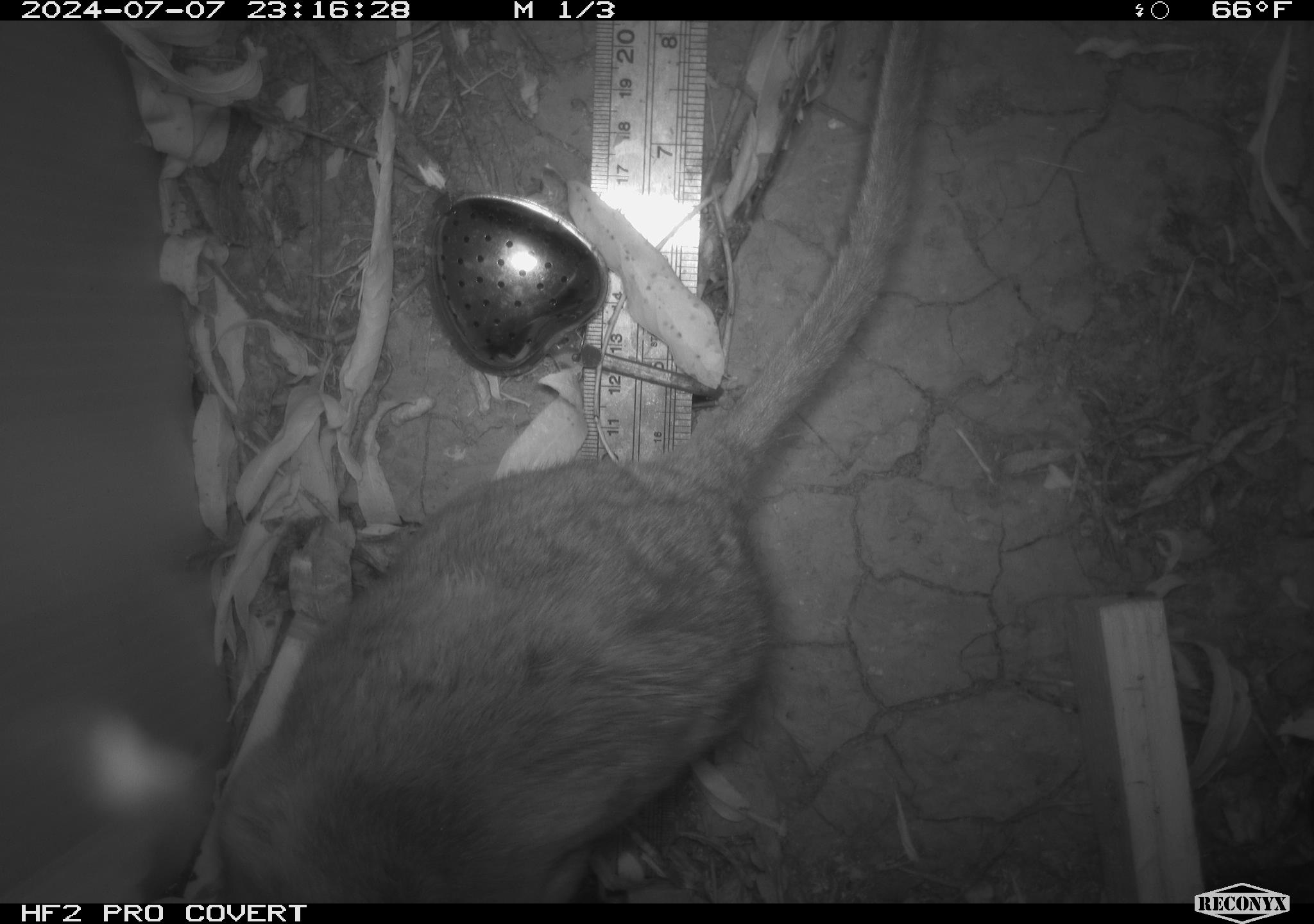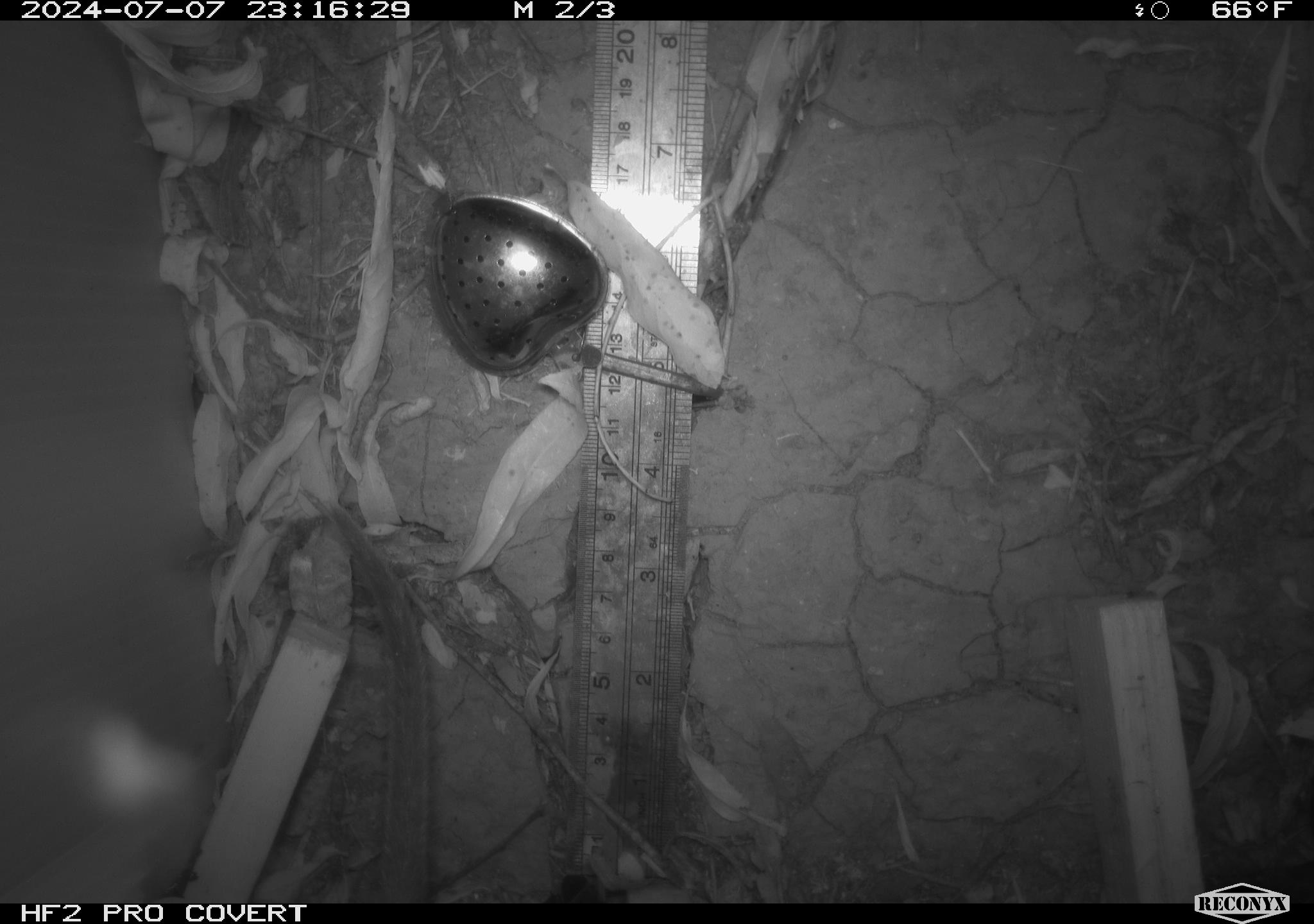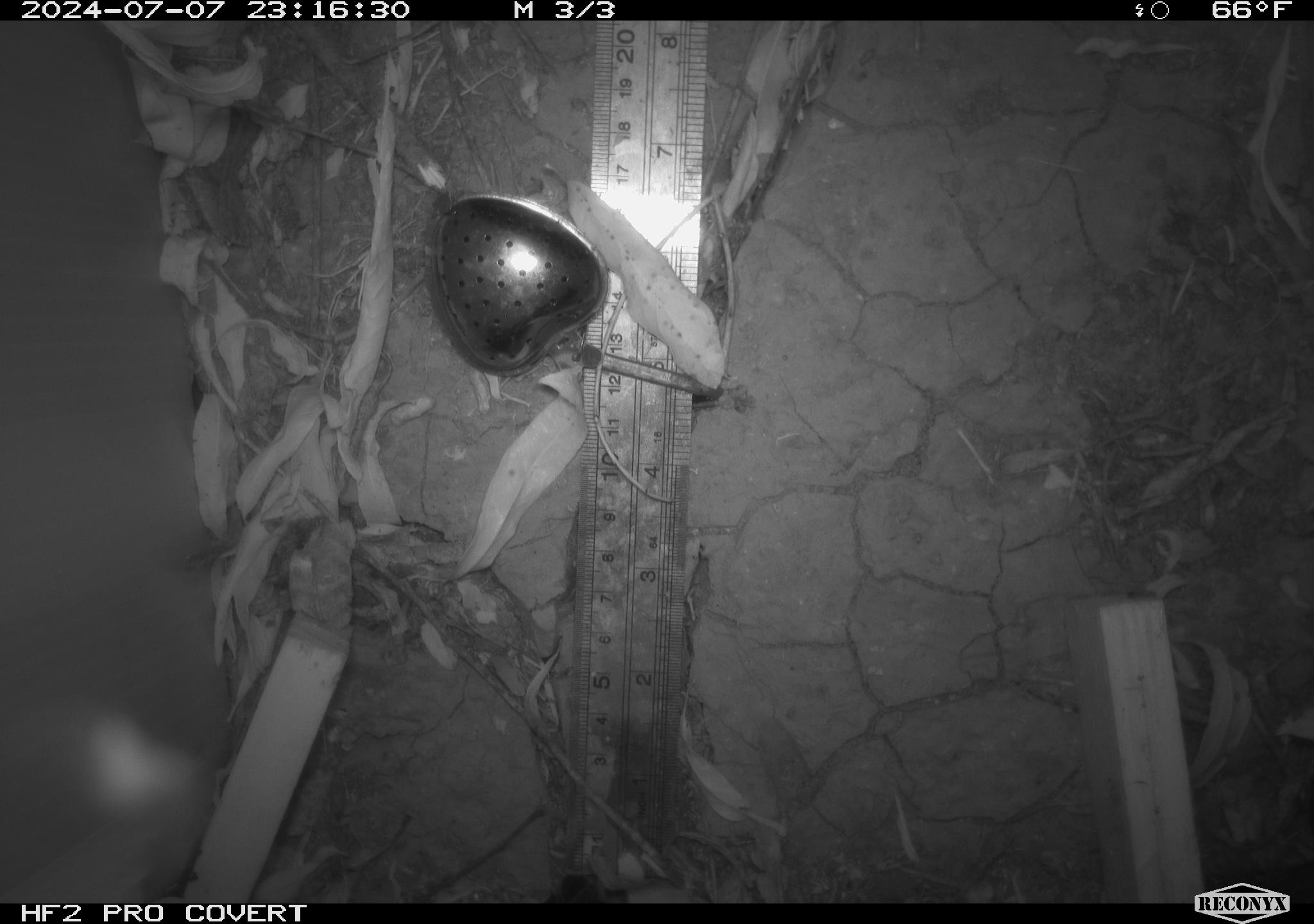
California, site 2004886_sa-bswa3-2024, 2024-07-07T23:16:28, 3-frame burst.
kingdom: Animalia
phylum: Chordata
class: Mammalia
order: Rodentia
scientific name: Rodentia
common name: woodrat or rat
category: woodrat or rat species